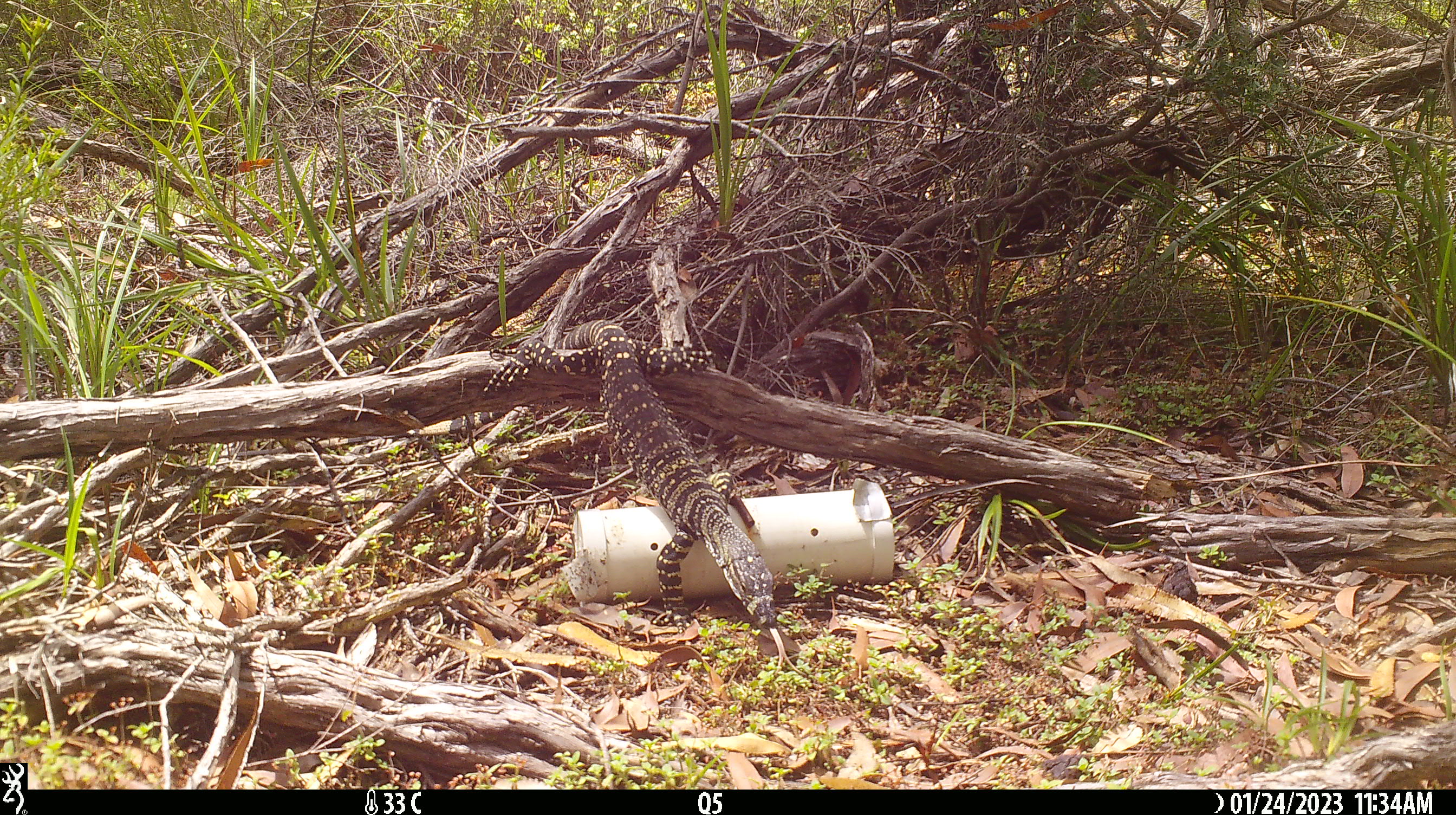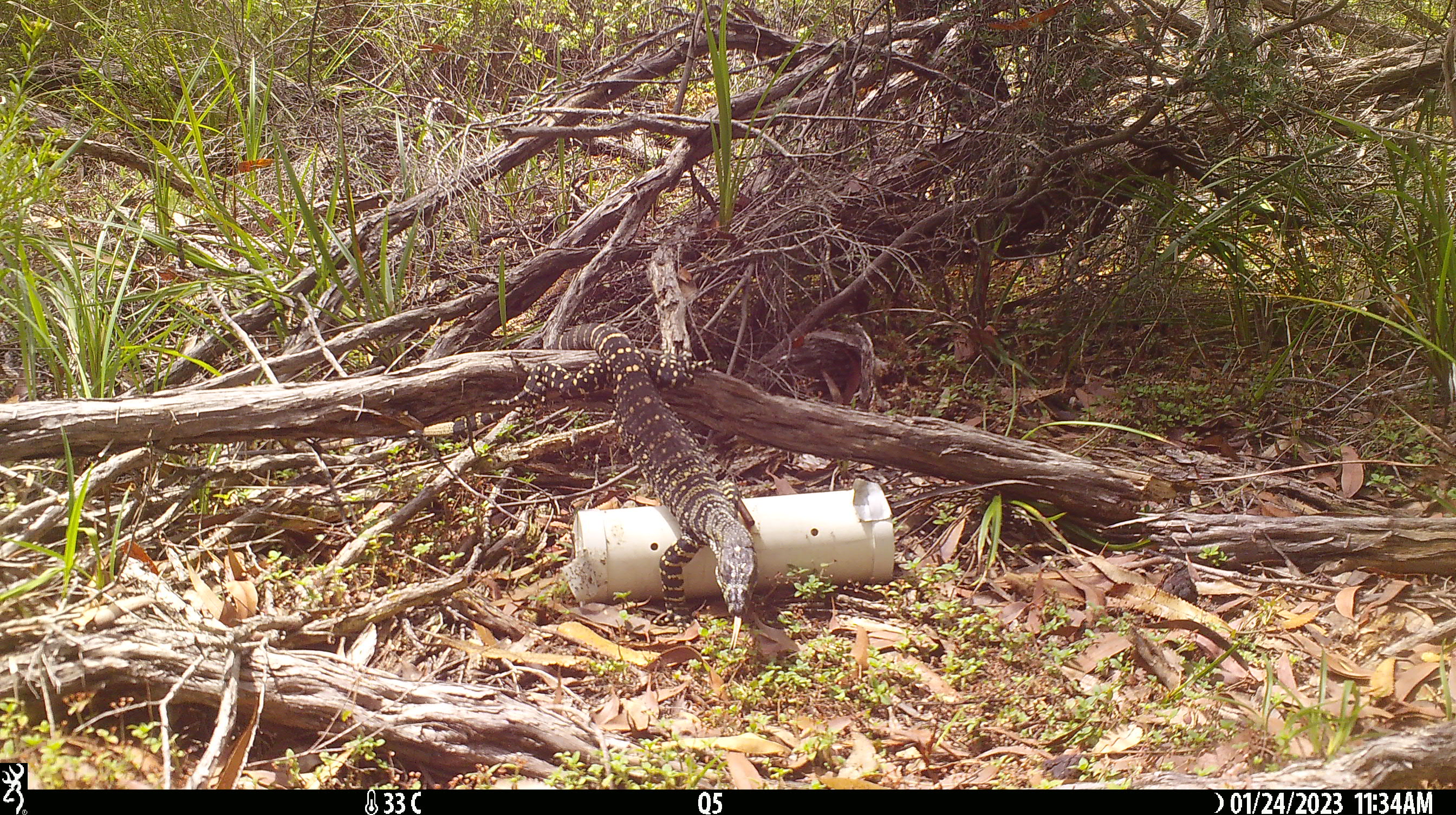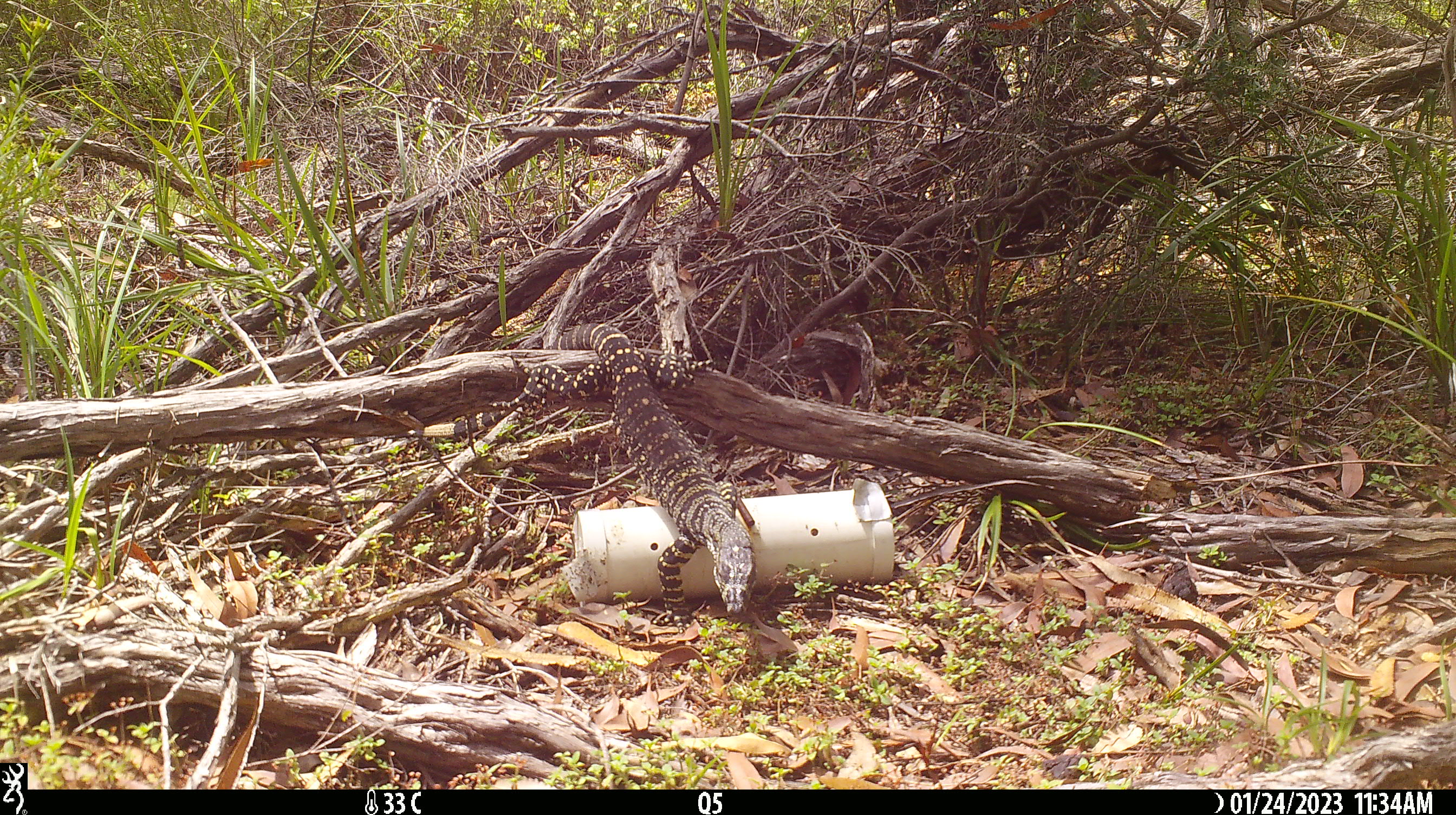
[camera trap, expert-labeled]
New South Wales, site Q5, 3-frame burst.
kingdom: Animalia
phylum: Chordata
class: Reptilia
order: Squamata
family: Varanidae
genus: Varanus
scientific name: Varanus varius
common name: lace monitor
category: goanna